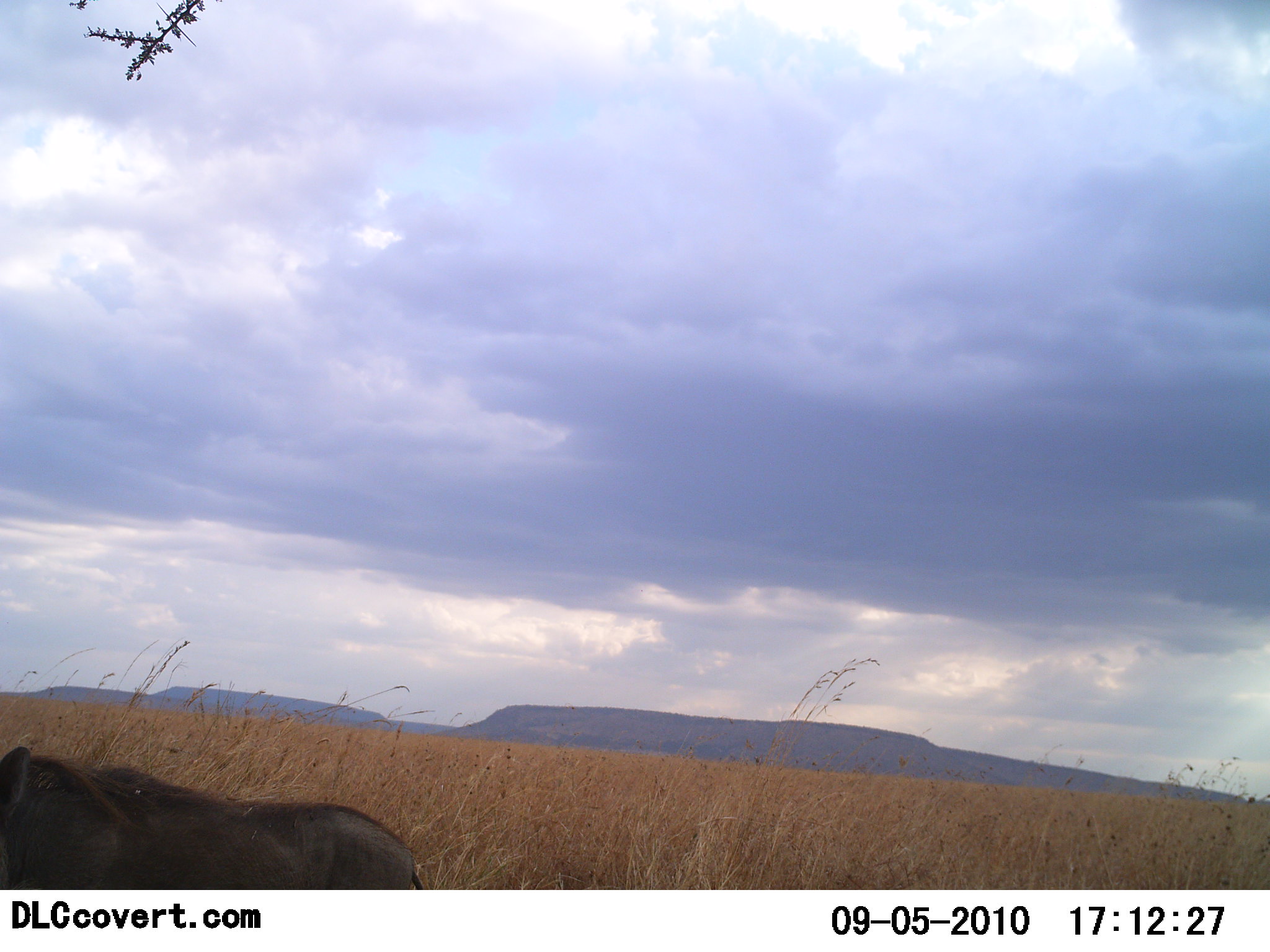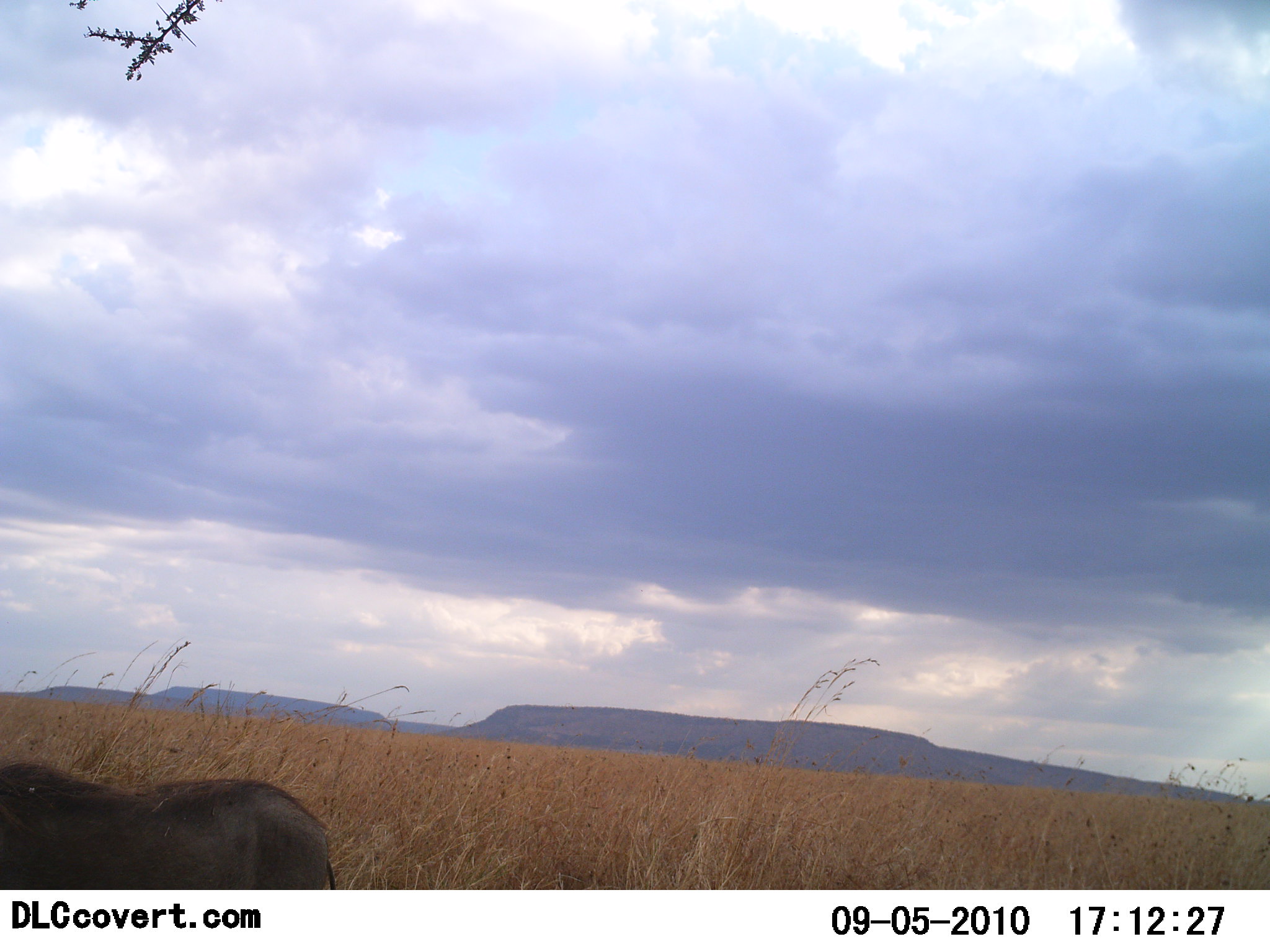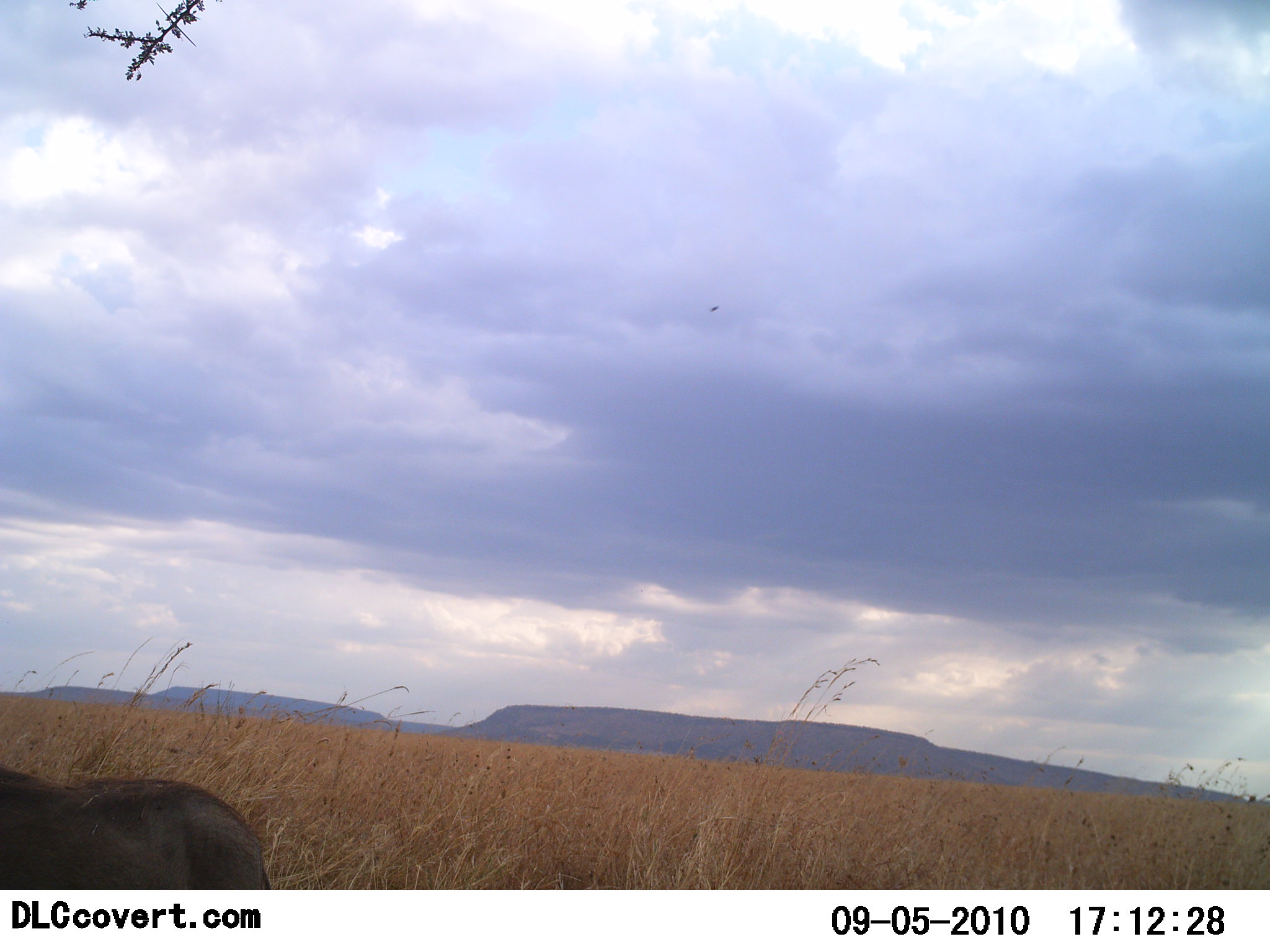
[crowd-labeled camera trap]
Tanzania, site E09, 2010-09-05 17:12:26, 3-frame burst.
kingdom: Animalia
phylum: Chordata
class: Mammalia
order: Artiodactyla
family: Suidae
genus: Phacochoerus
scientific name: Phacochoerus africanus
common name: warthog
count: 1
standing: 15%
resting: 0%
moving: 92%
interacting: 0%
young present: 0%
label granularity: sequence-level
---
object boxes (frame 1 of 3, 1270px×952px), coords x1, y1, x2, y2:
animal: 0, 744, 429, 889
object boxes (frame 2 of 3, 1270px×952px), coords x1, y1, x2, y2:
animal: 0, 759, 335, 888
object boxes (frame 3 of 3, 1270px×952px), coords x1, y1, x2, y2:
animal: 0, 769, 273, 889